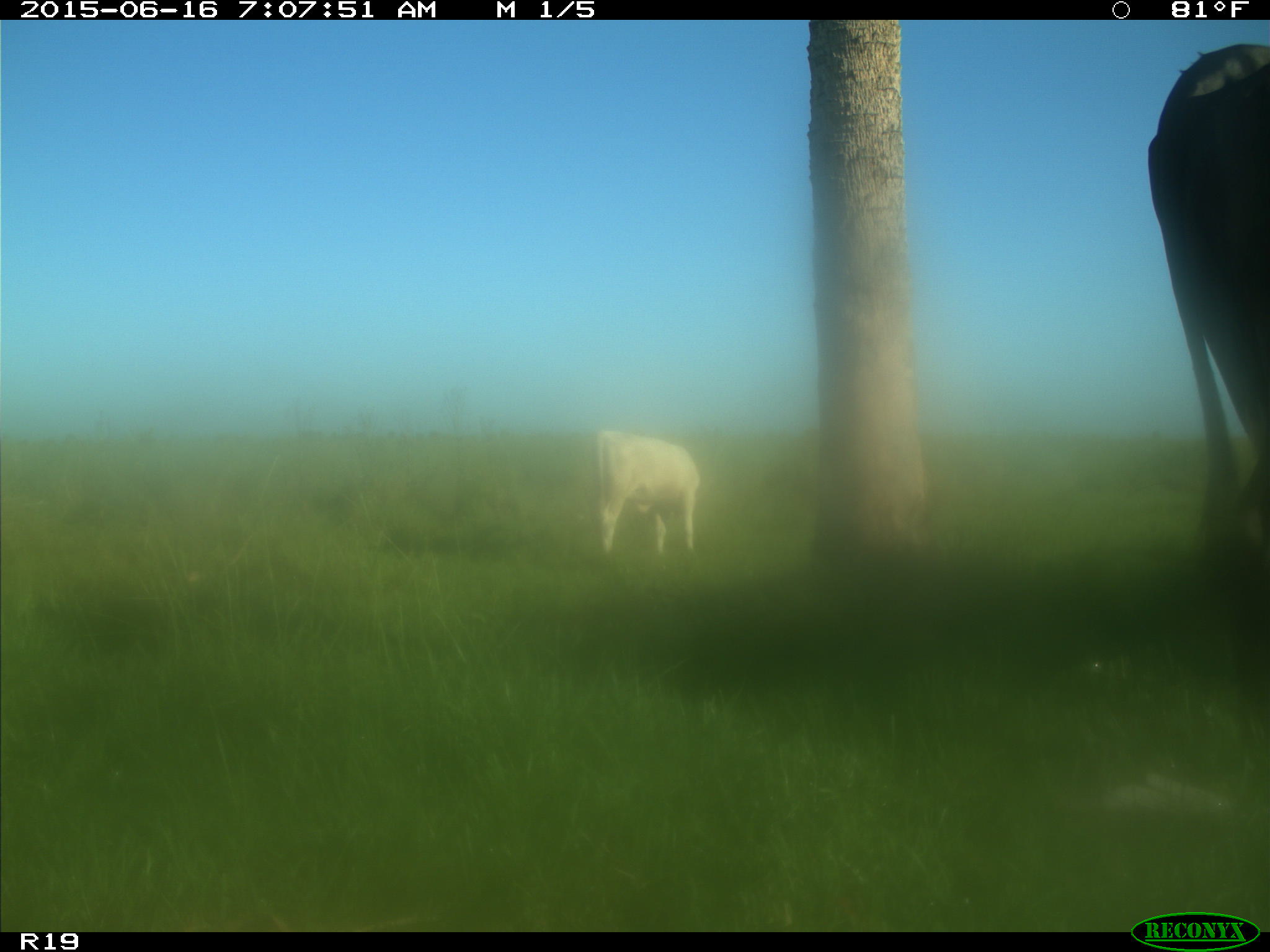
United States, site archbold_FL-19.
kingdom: Animalia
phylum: Chordata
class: Mammalia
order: Artiodactyla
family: Bovidae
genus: Bos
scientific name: Bos taurus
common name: domestic cow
Bos taurus (domestic cow).